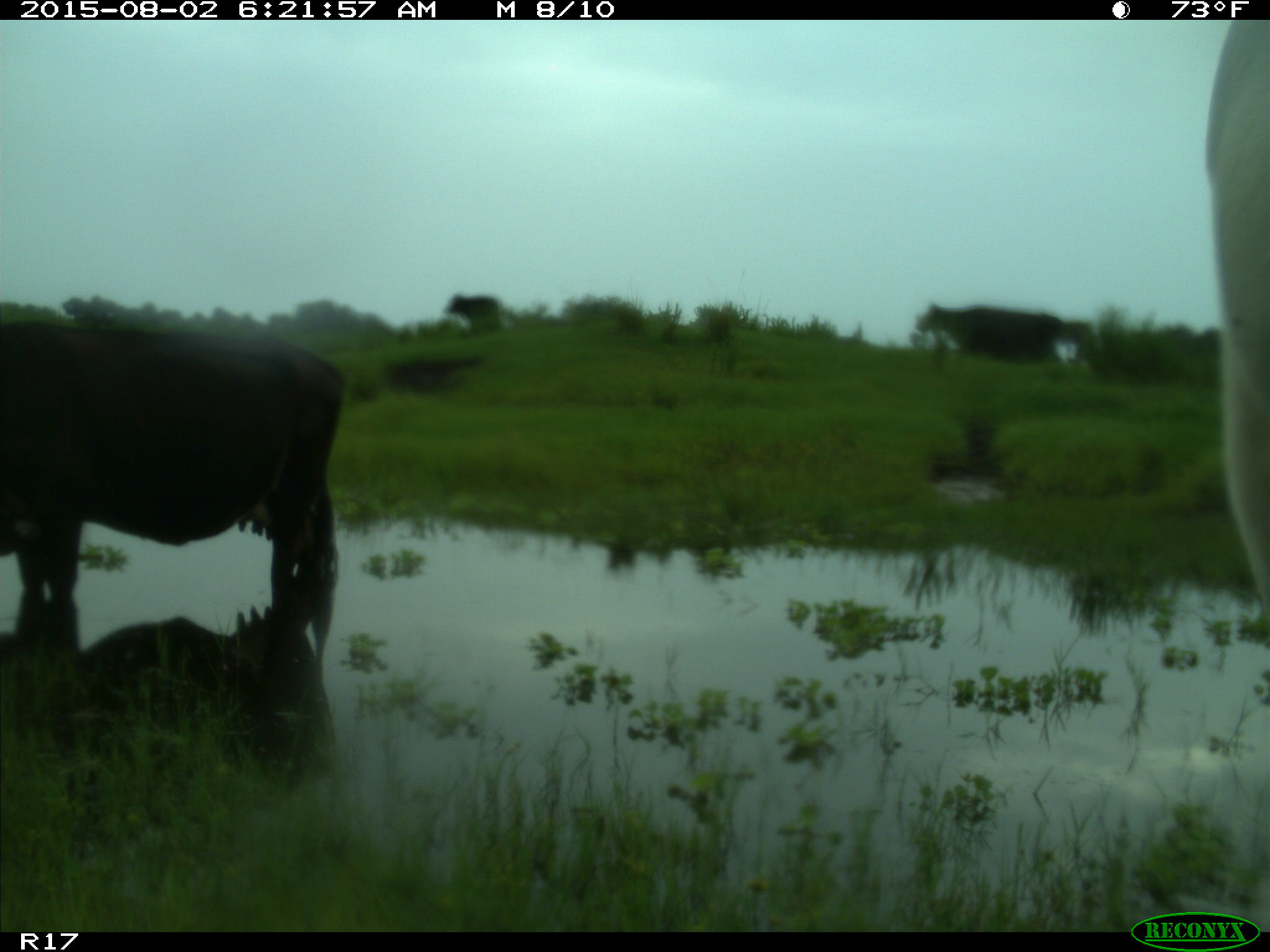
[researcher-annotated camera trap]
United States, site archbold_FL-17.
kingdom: Animalia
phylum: Chordata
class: Mammalia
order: Artiodactyla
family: Bovidae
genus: Bos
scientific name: Bos taurus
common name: domestic cow